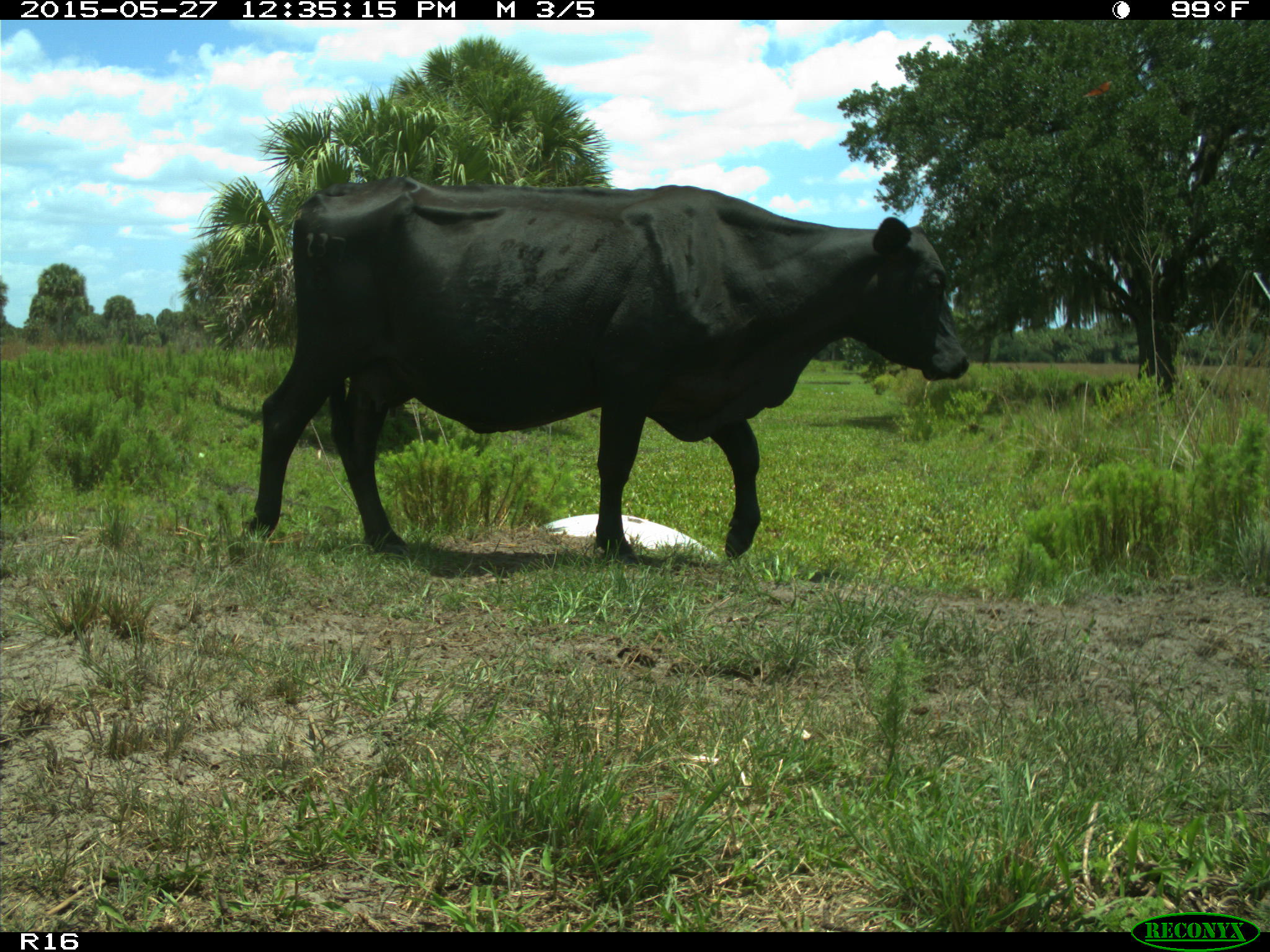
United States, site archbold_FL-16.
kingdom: Animalia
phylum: Chordata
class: Mammalia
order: Artiodactyla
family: Bovidae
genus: Bos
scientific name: Bos taurus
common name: domestic cow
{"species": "Bos taurus (domestic cow)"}